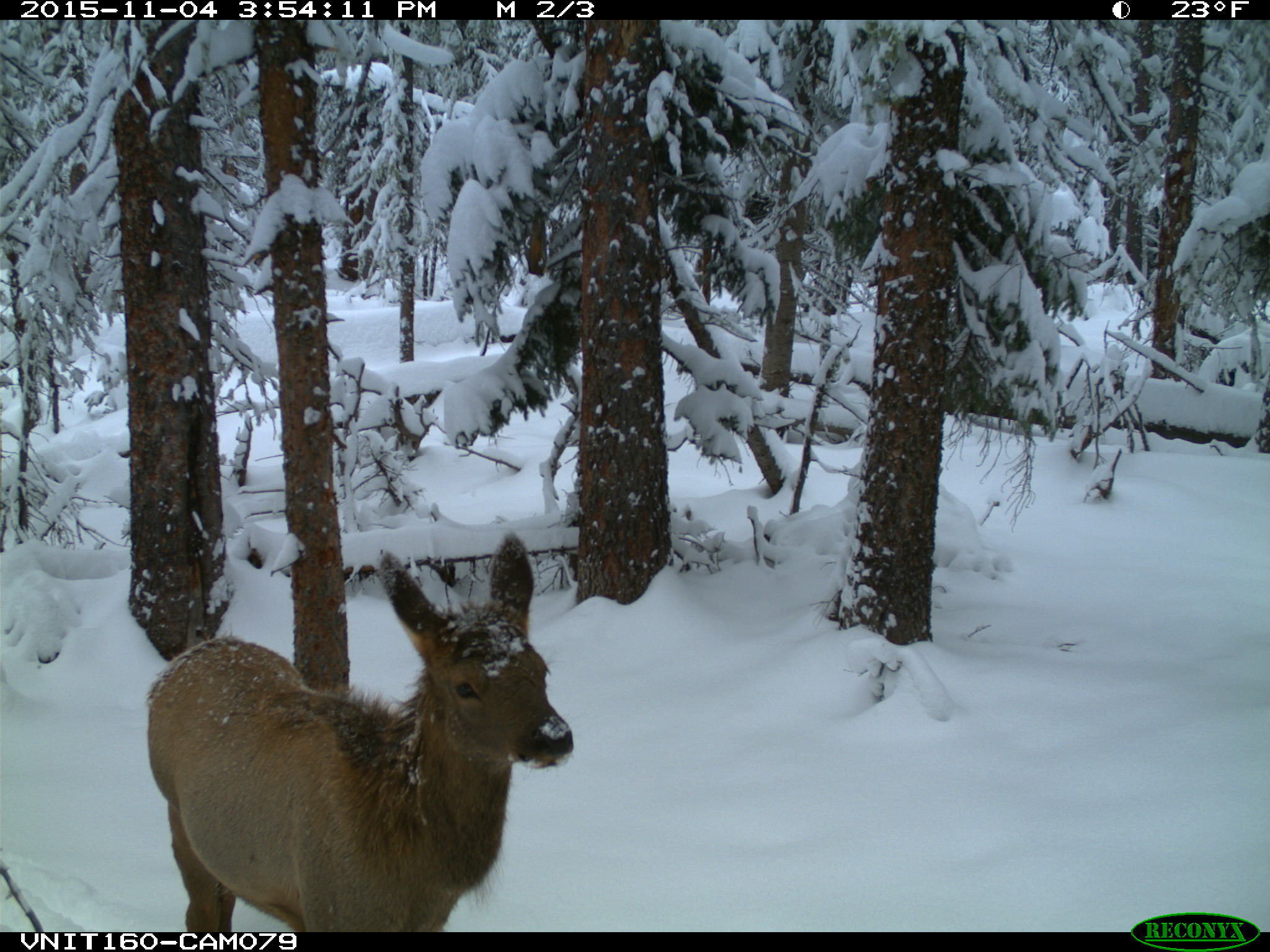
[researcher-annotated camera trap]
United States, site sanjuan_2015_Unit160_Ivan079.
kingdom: Animalia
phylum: Chordata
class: Mammalia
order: Artiodactyla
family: Cervidae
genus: Cervus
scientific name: Cervus elaphus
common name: red deer